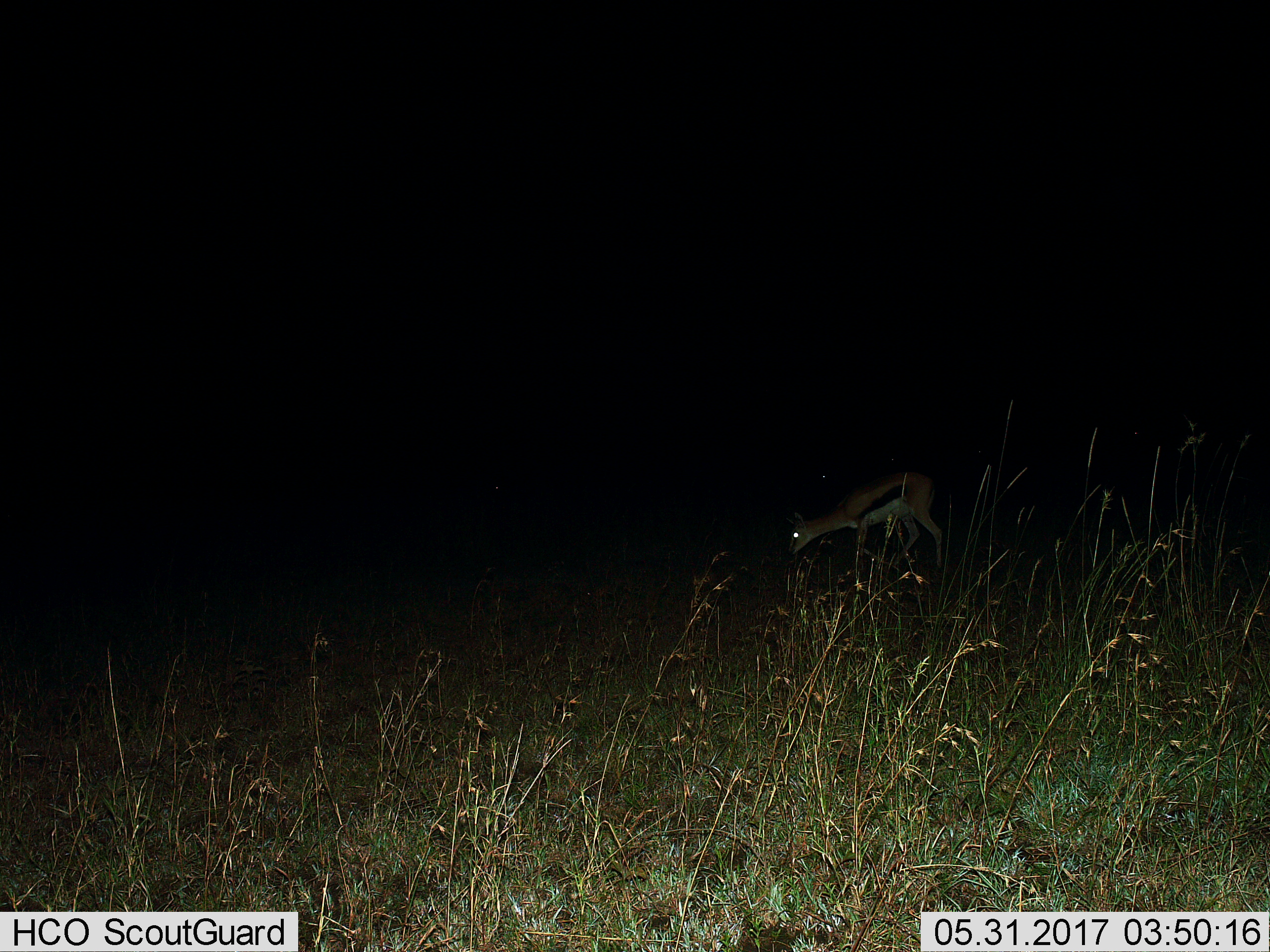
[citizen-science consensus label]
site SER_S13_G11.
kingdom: Animalia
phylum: Chordata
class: Mammalia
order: Artiodactyla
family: Bovidae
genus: Eudorcas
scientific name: Eudorcas thomsonii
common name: thomson's gazelle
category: gazellethomsons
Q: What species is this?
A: Gazellethomsons (thomson's gazelle) (Eudorcas thomsonii).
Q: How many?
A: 1.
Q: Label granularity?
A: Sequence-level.